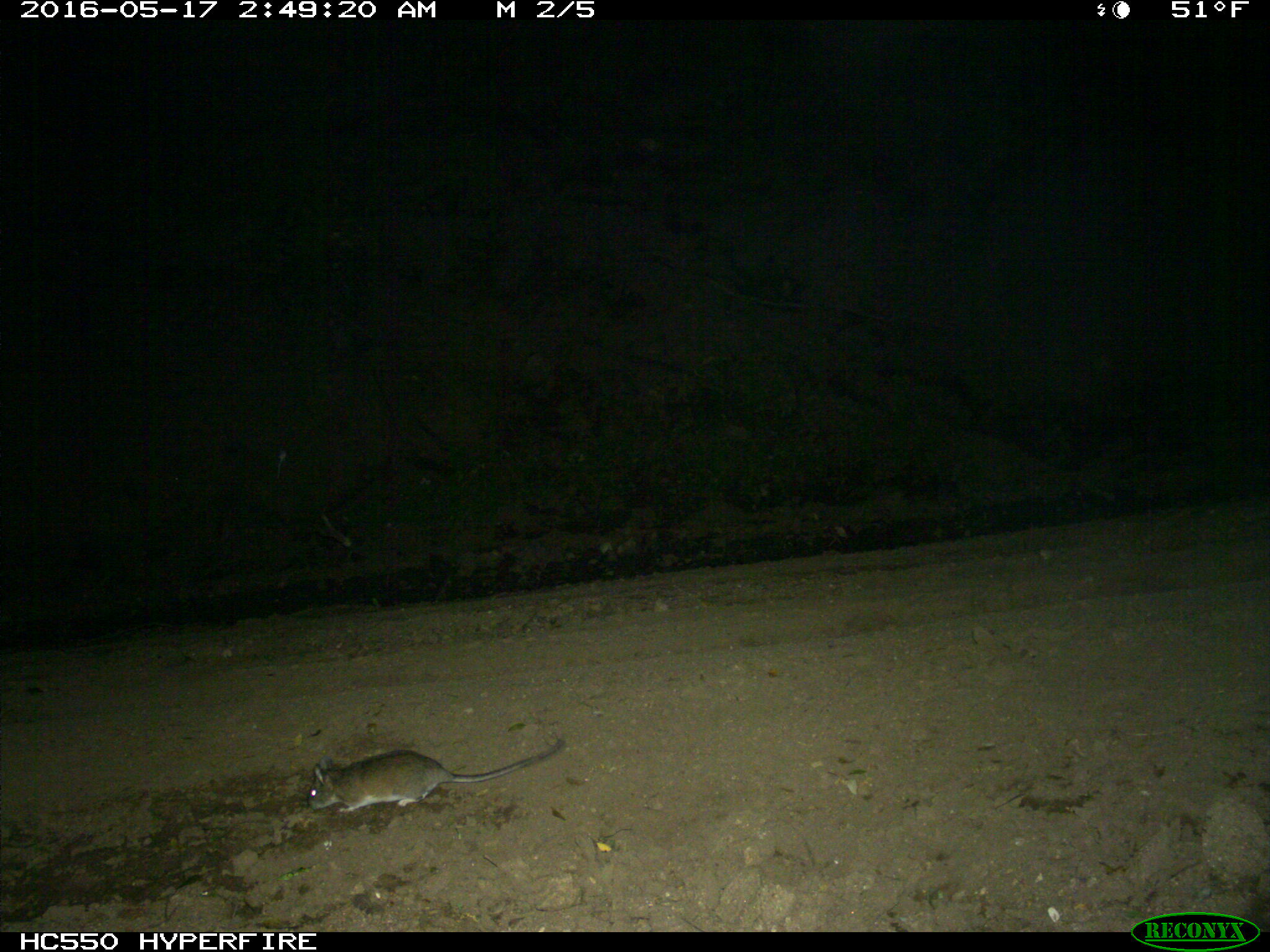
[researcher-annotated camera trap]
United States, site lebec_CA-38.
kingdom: Animalia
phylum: Chordata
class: Mammalia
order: Rodentia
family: Cricetidae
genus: Neotoma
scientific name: Neotoma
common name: pack rat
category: unidentified pack rat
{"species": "unidentified pack rat (pack rat) (Neotoma)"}